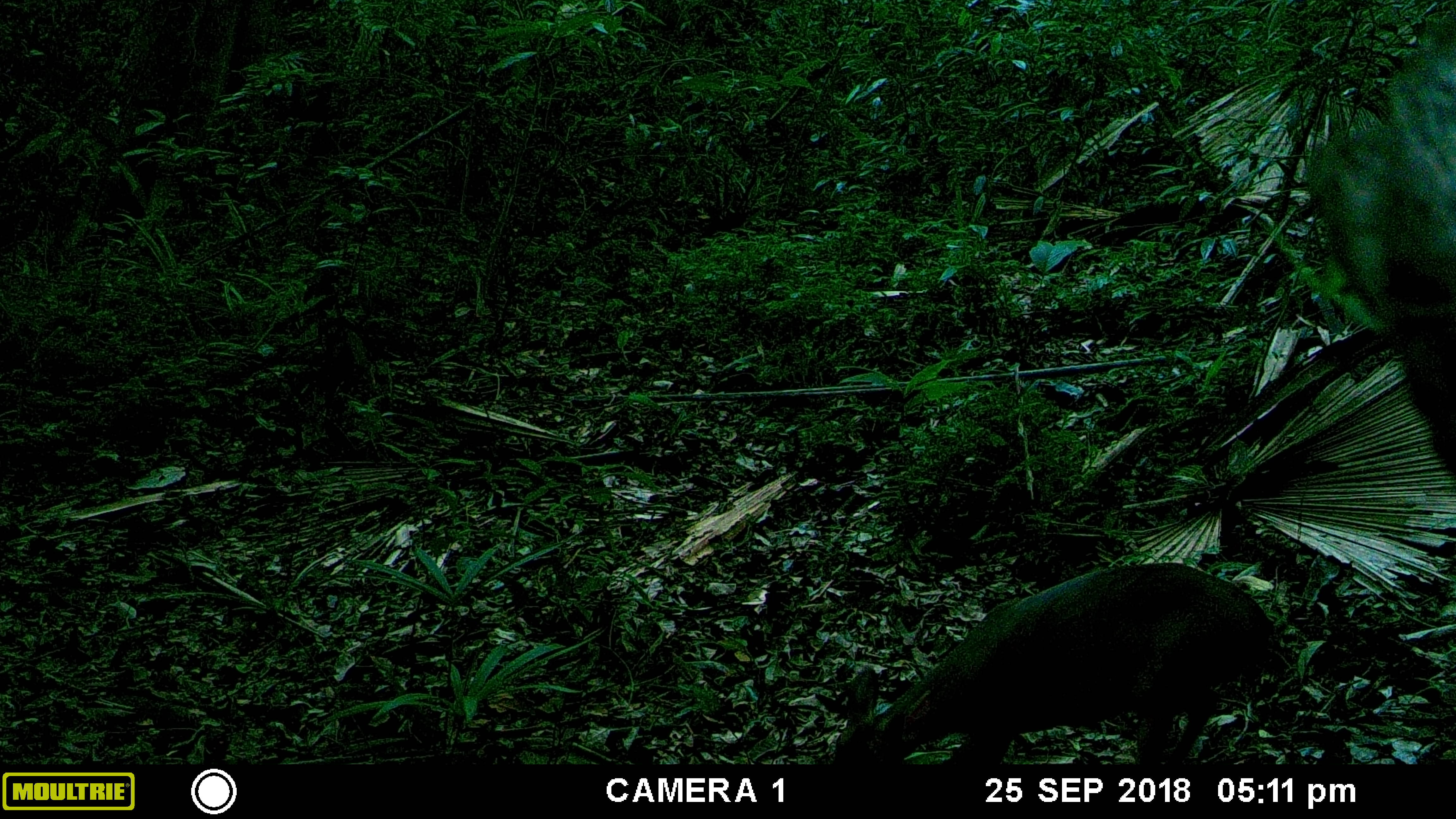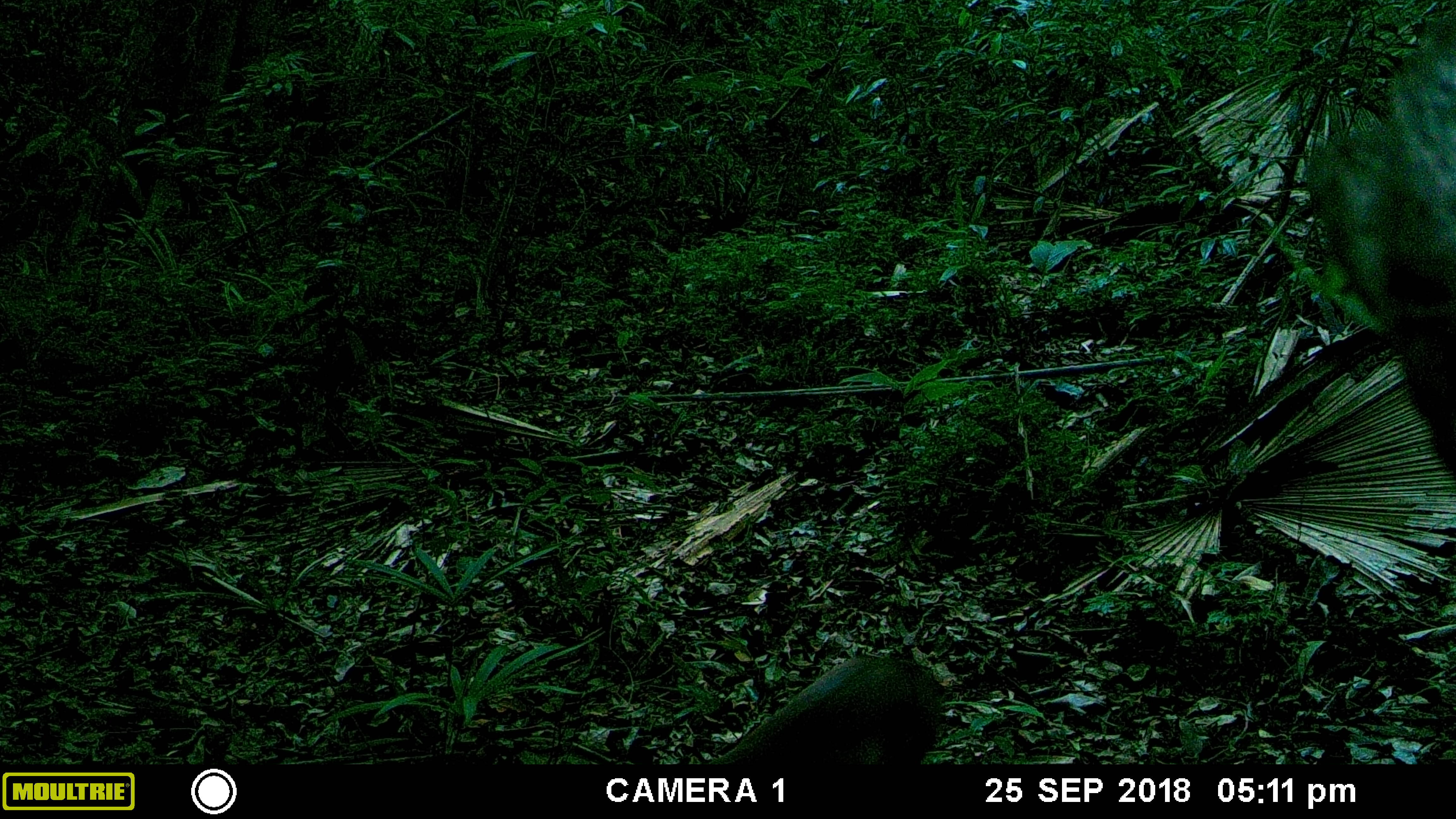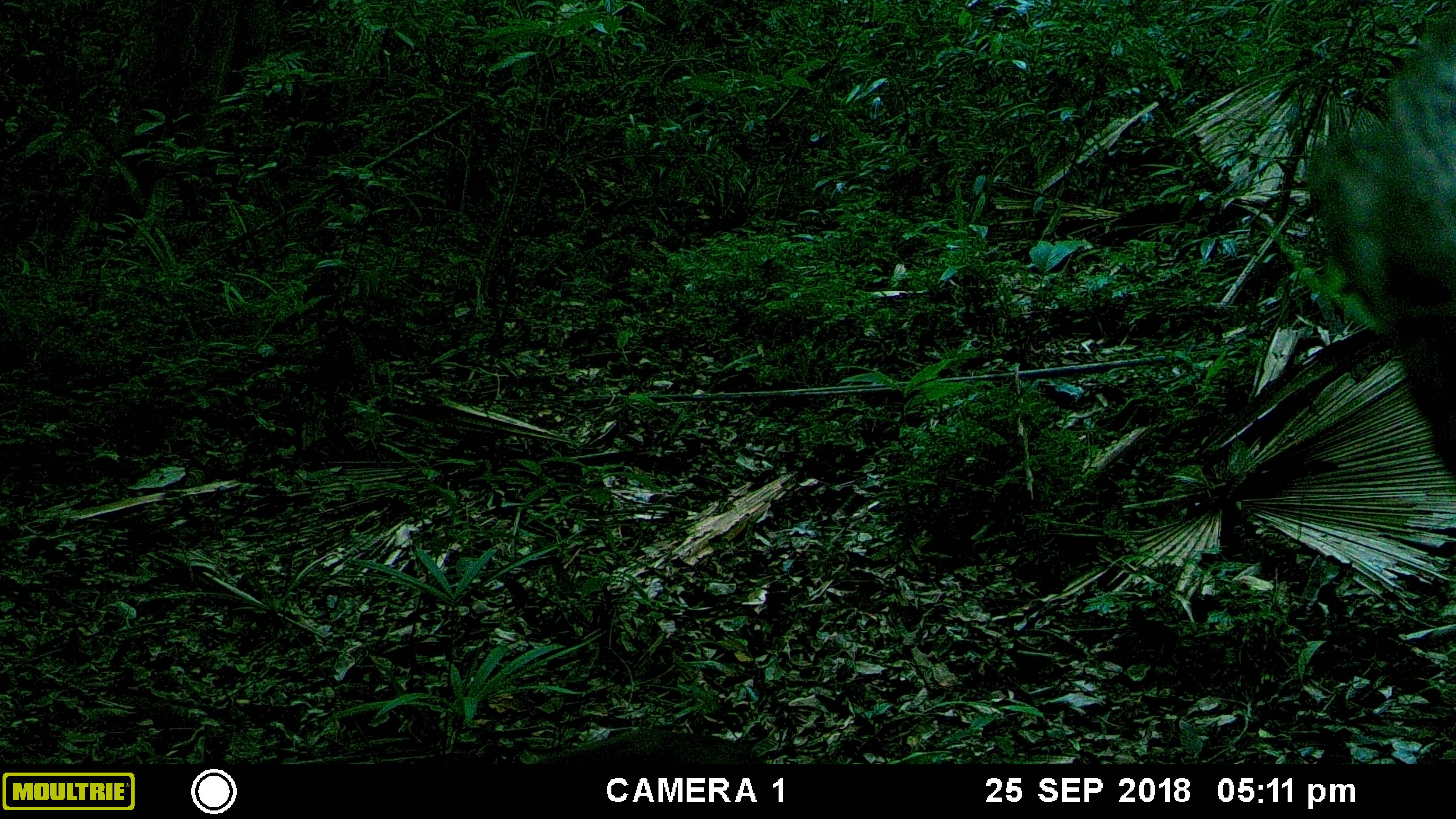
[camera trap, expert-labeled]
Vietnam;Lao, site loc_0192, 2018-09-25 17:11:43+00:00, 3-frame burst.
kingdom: Animalia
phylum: Chordata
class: Mammalia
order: Artiodactyla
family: Cervidae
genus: Muntiacus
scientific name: Muntiacus vuquangensis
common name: large-antlered muntjac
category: large antlered muntjac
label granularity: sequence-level